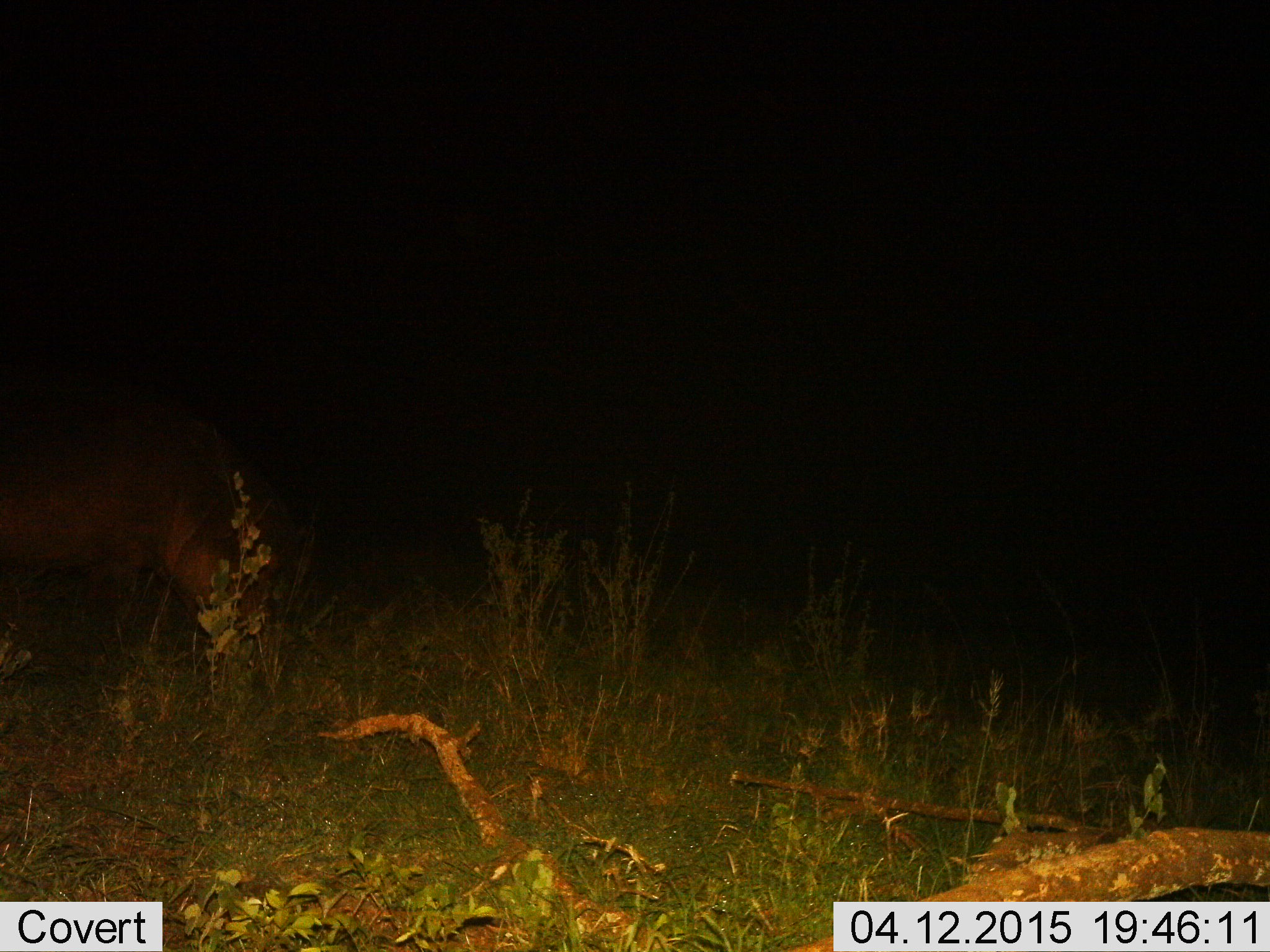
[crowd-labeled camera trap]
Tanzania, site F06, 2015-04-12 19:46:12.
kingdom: Animalia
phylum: Chordata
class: Mammalia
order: Artiodactyla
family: Hippopotamidae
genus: Hippopotamus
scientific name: Hippopotamus amphibius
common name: hippopotamus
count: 1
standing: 44%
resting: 0%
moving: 0%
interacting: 0%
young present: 0%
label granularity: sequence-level